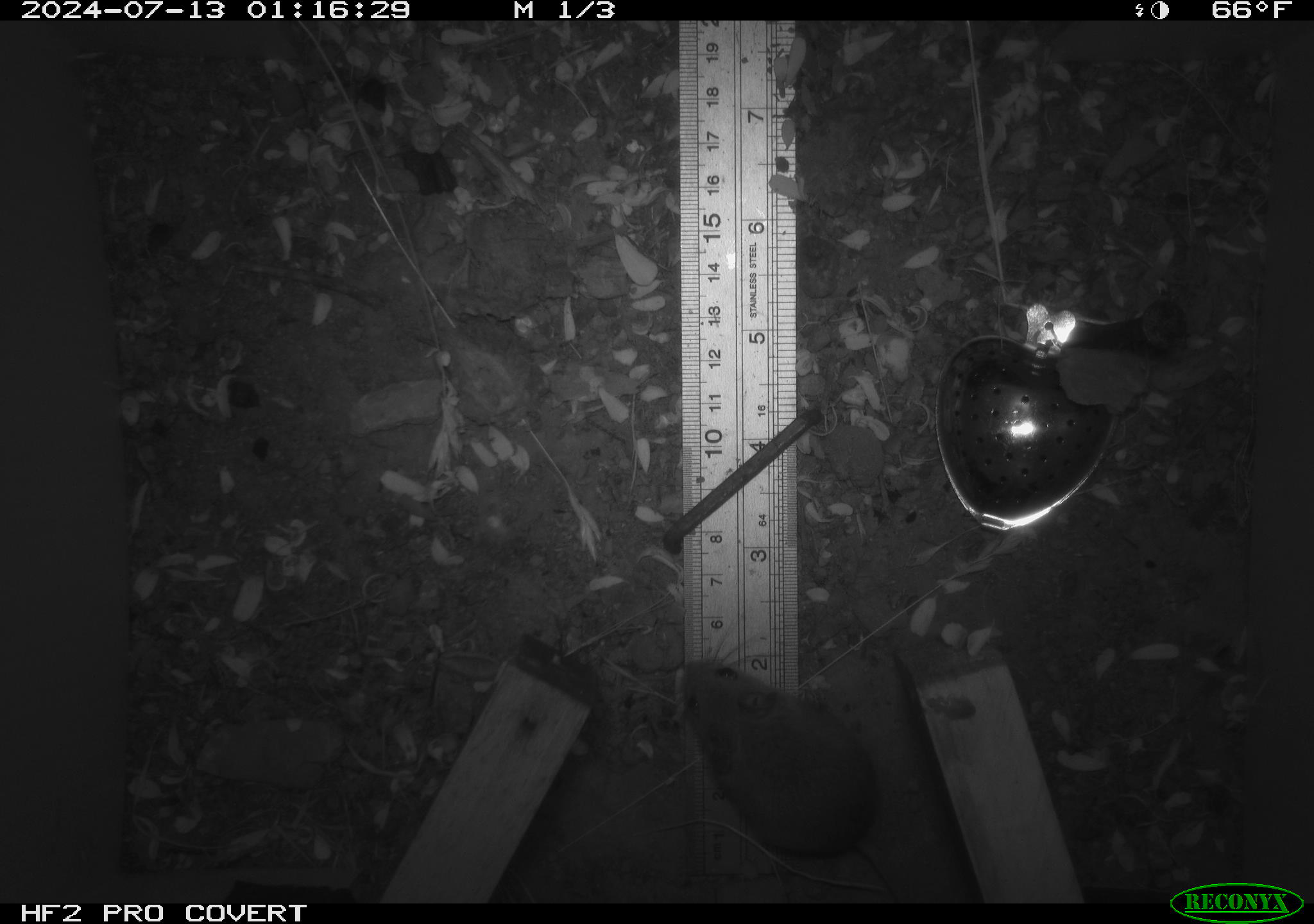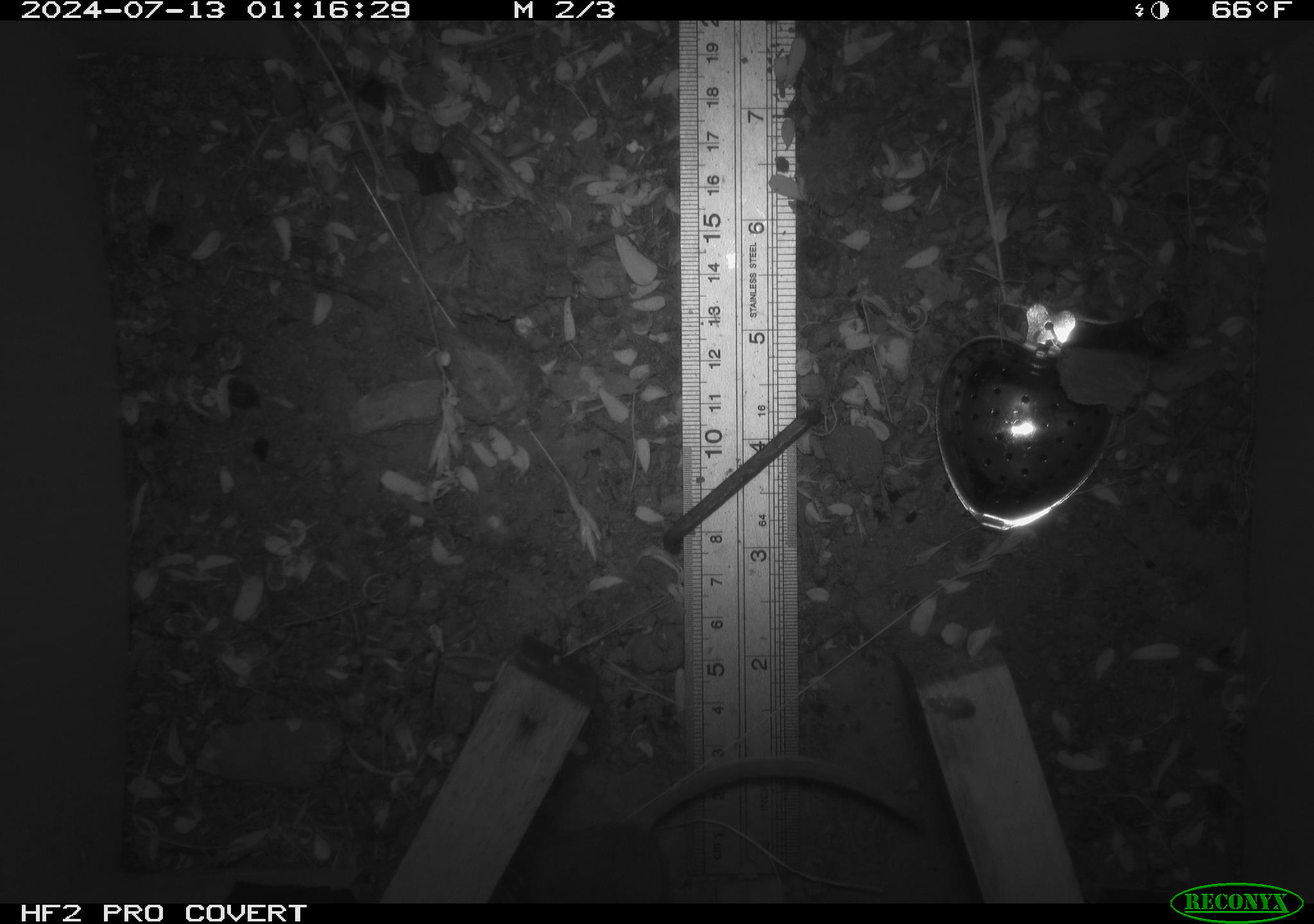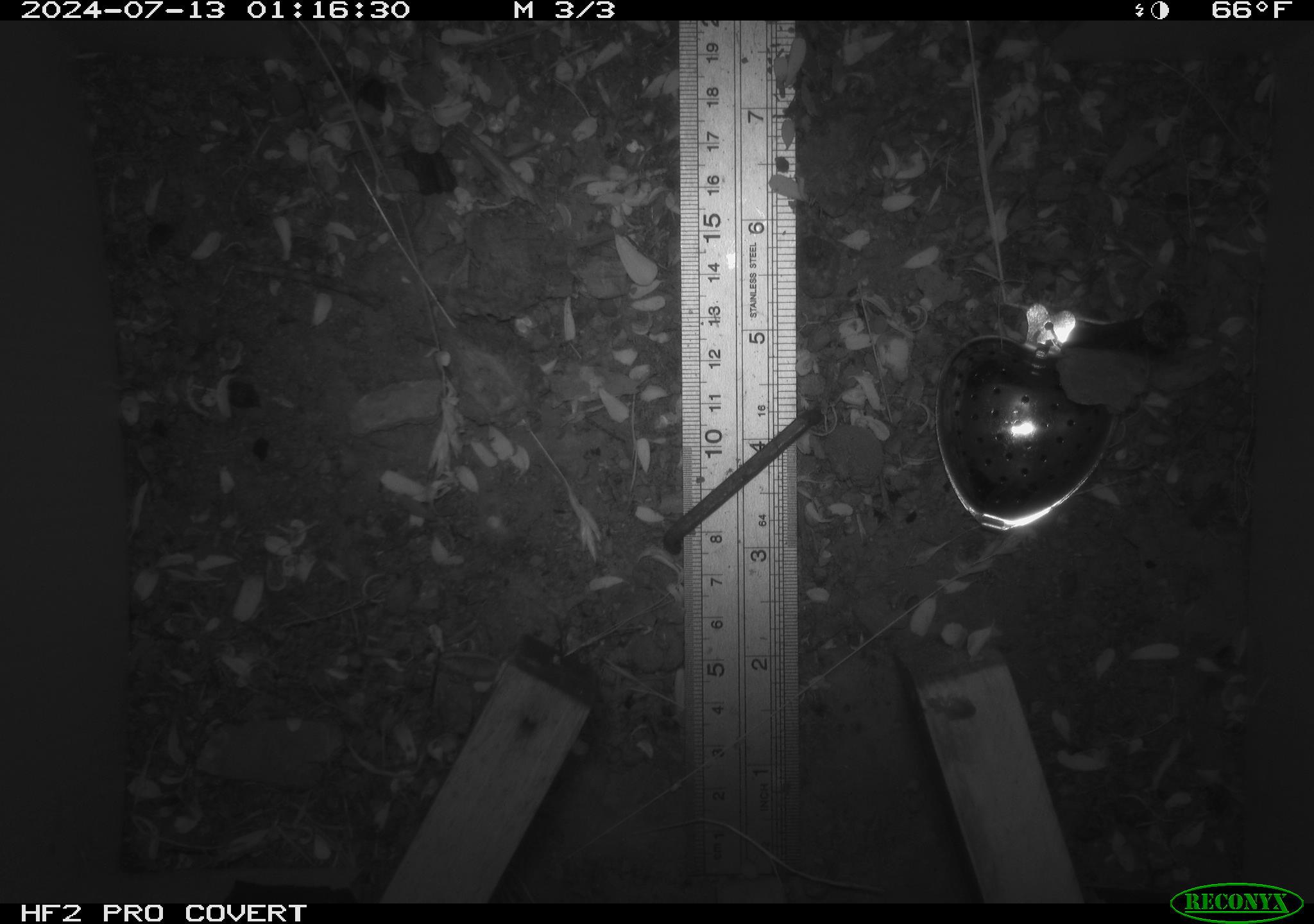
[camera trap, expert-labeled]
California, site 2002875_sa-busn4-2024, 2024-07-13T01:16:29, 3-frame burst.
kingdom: Animalia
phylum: Chordata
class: Mammalia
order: Rodentia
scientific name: Rodentia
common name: rodent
Rodent (Rodentia).